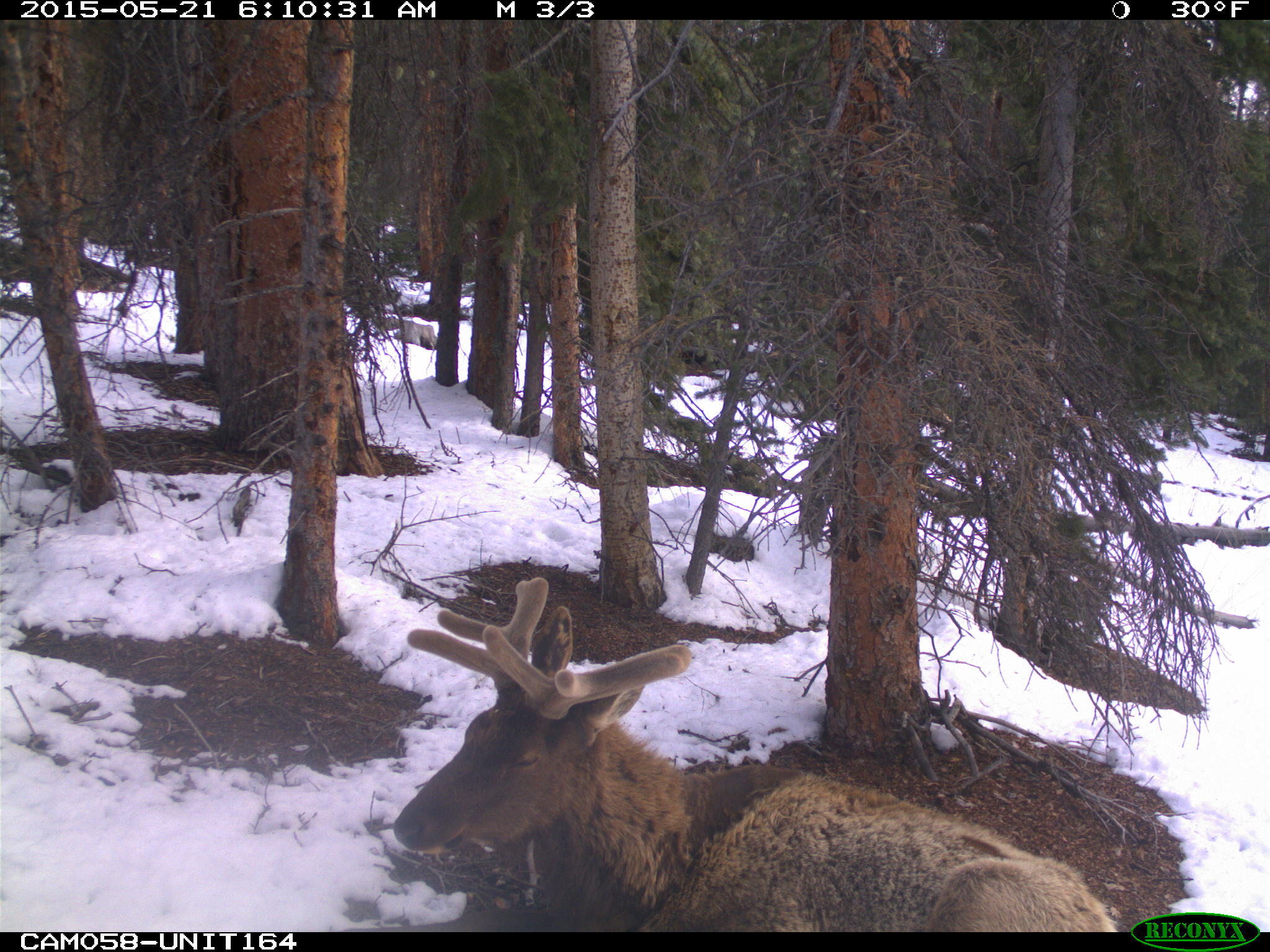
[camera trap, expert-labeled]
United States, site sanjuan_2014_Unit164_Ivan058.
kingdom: Animalia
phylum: Chordata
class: Mammalia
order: Artiodactyla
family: Cervidae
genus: Cervus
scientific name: Cervus elaphus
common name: red deer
Cervus elaphus (red deer).